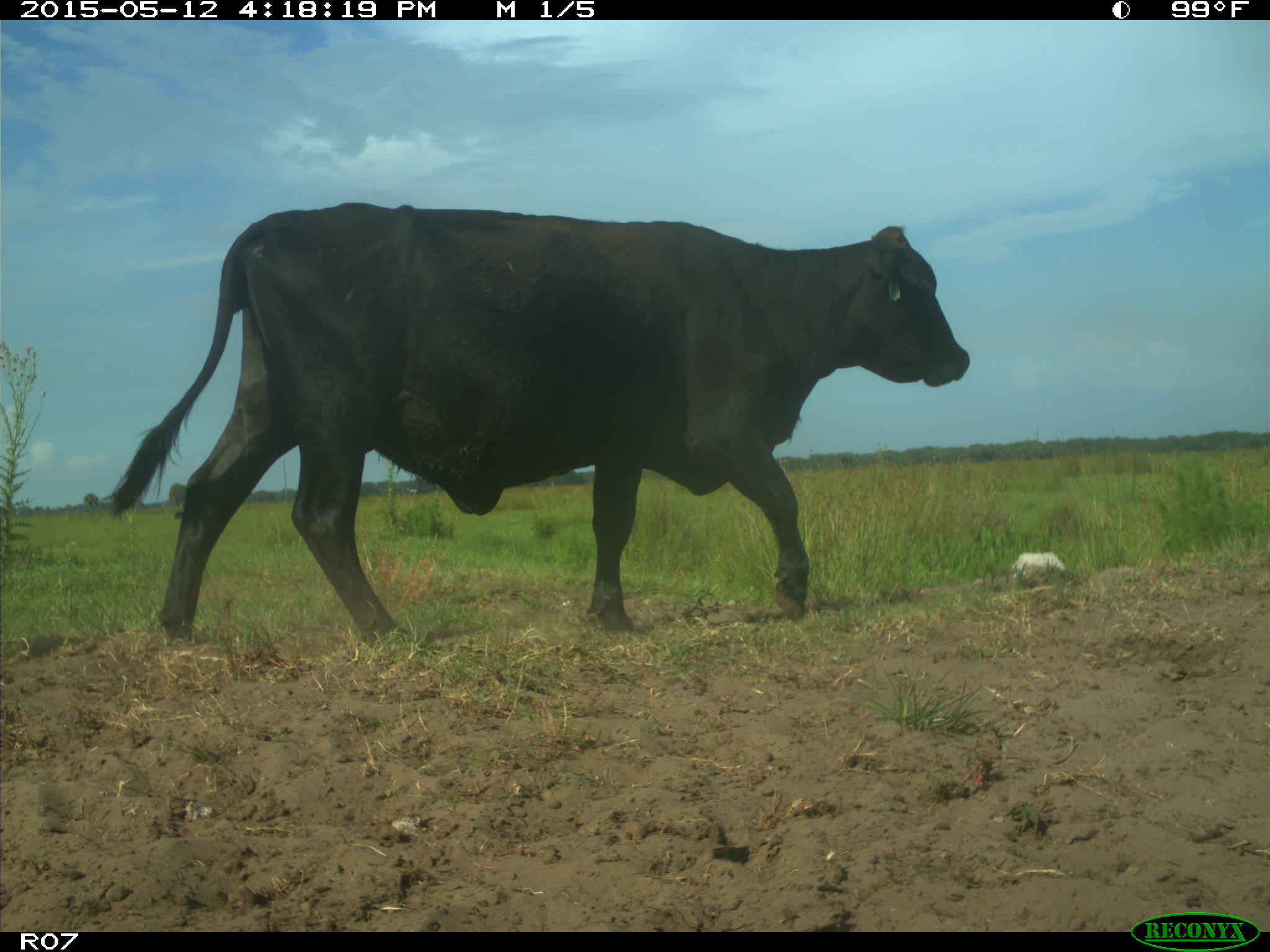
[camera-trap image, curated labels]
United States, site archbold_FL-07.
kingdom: Animalia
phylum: Chordata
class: Mammalia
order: Artiodactyla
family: Bovidae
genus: Bos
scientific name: Bos taurus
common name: domestic cow